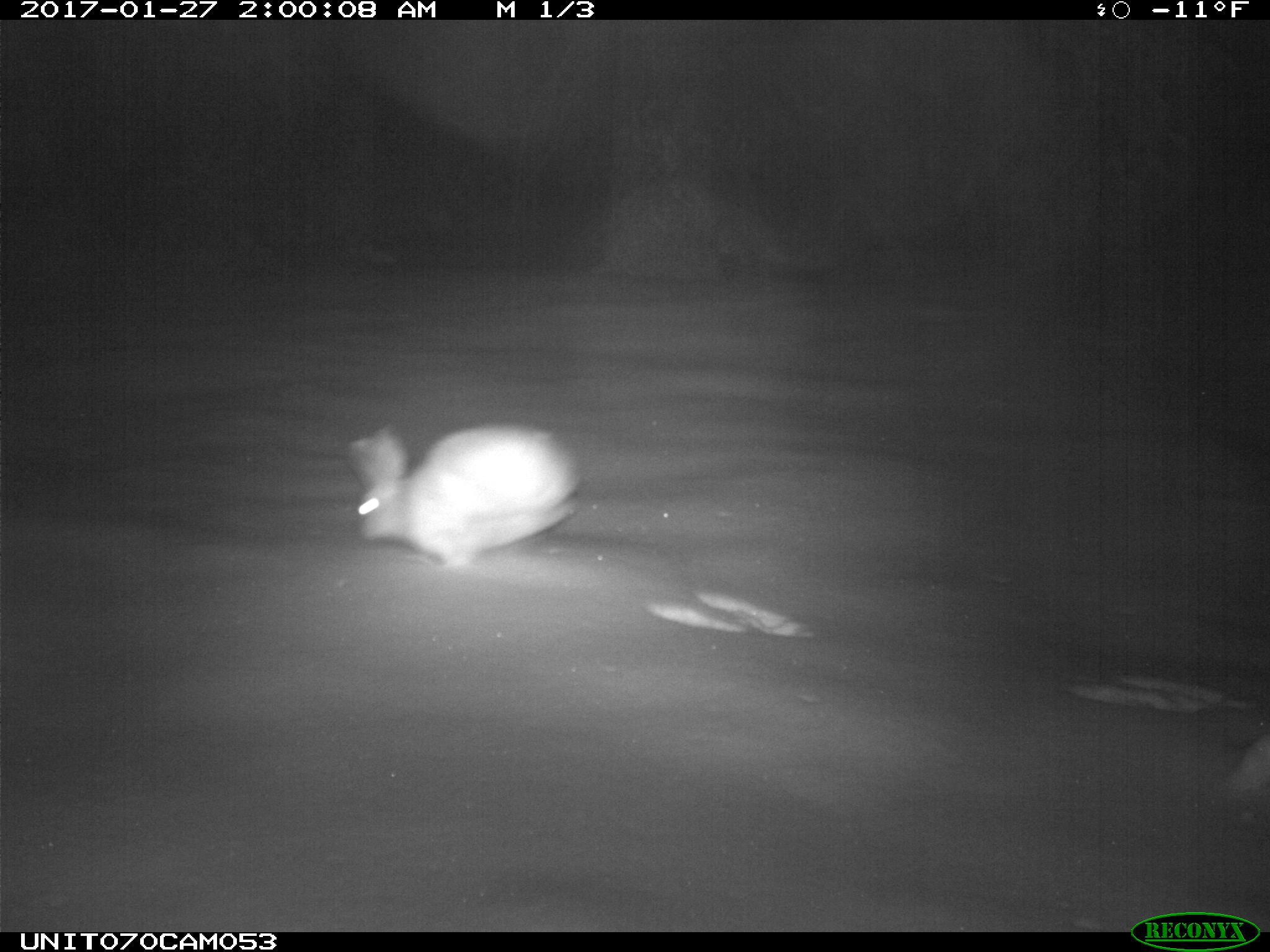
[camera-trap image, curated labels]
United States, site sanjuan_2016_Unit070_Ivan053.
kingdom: Animalia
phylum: Chordata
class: Mammalia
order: Lagomorpha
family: Leporidae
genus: Lepus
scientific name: Lepus americanus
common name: snowshoe hare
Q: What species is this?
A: Lepus americanus (snowshoe hare).